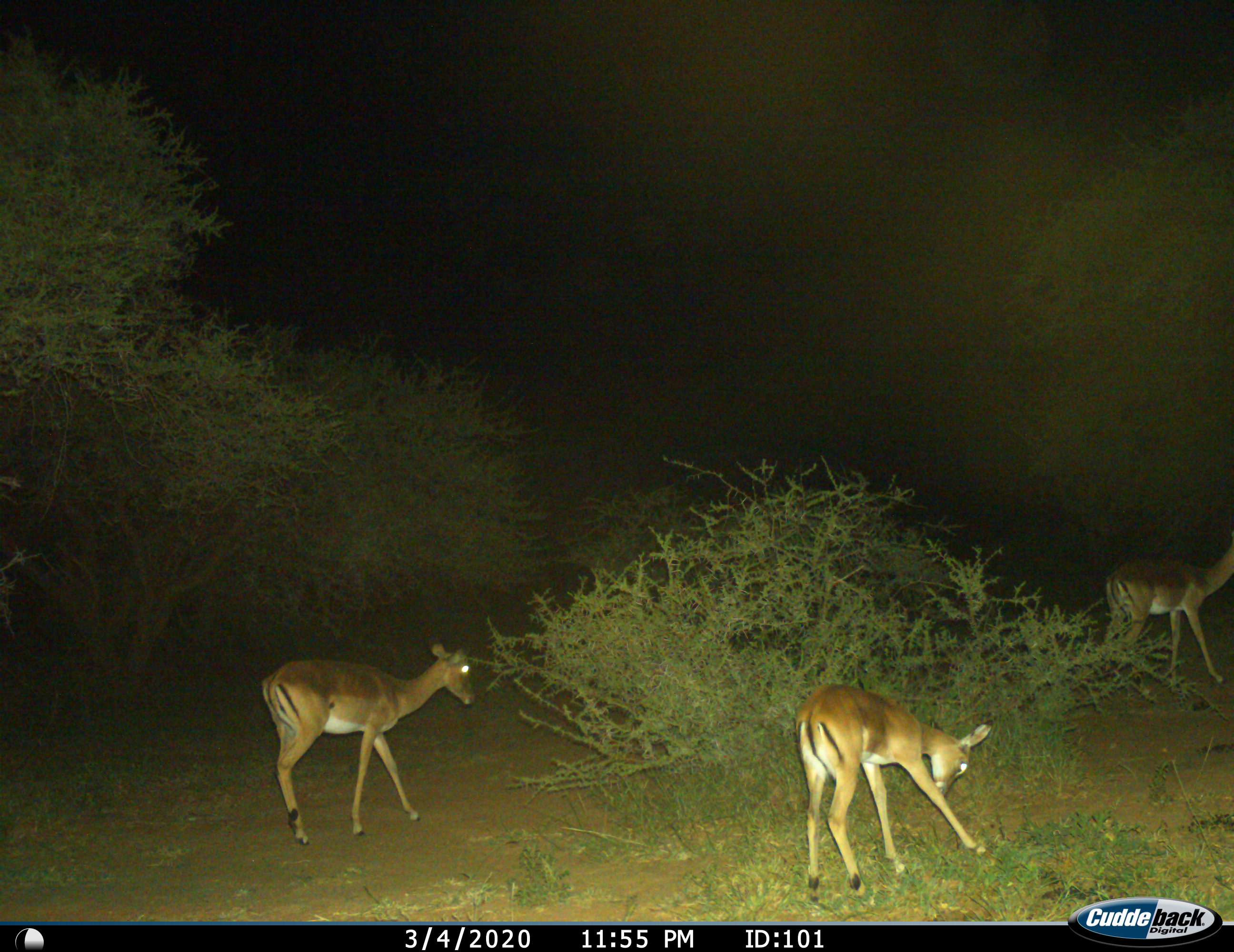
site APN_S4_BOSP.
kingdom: Animalia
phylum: Chordata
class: Mammalia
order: Artiodactyla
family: Bovidae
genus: Aepyceros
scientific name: Aepyceros melampus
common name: impala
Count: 3.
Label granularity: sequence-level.